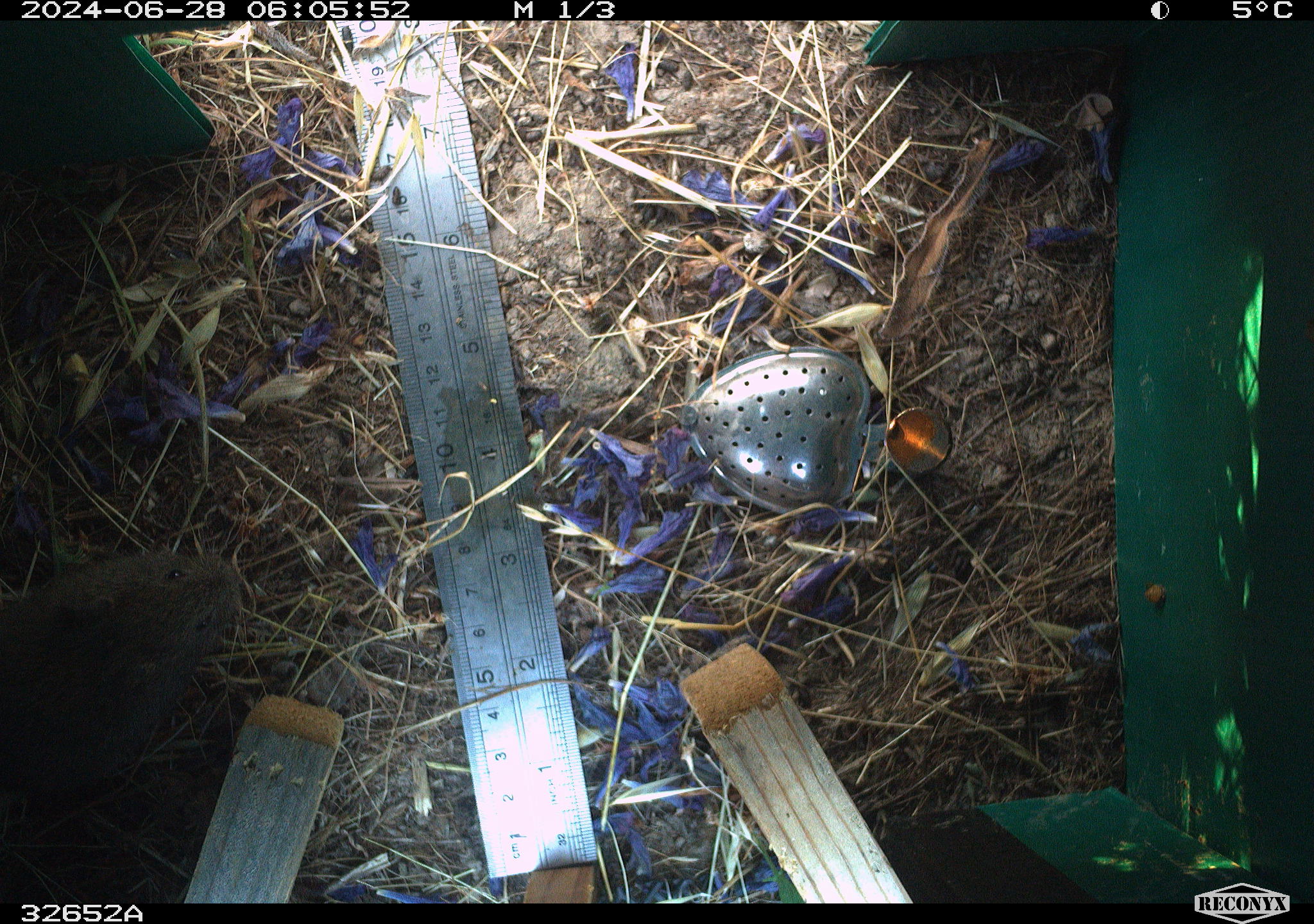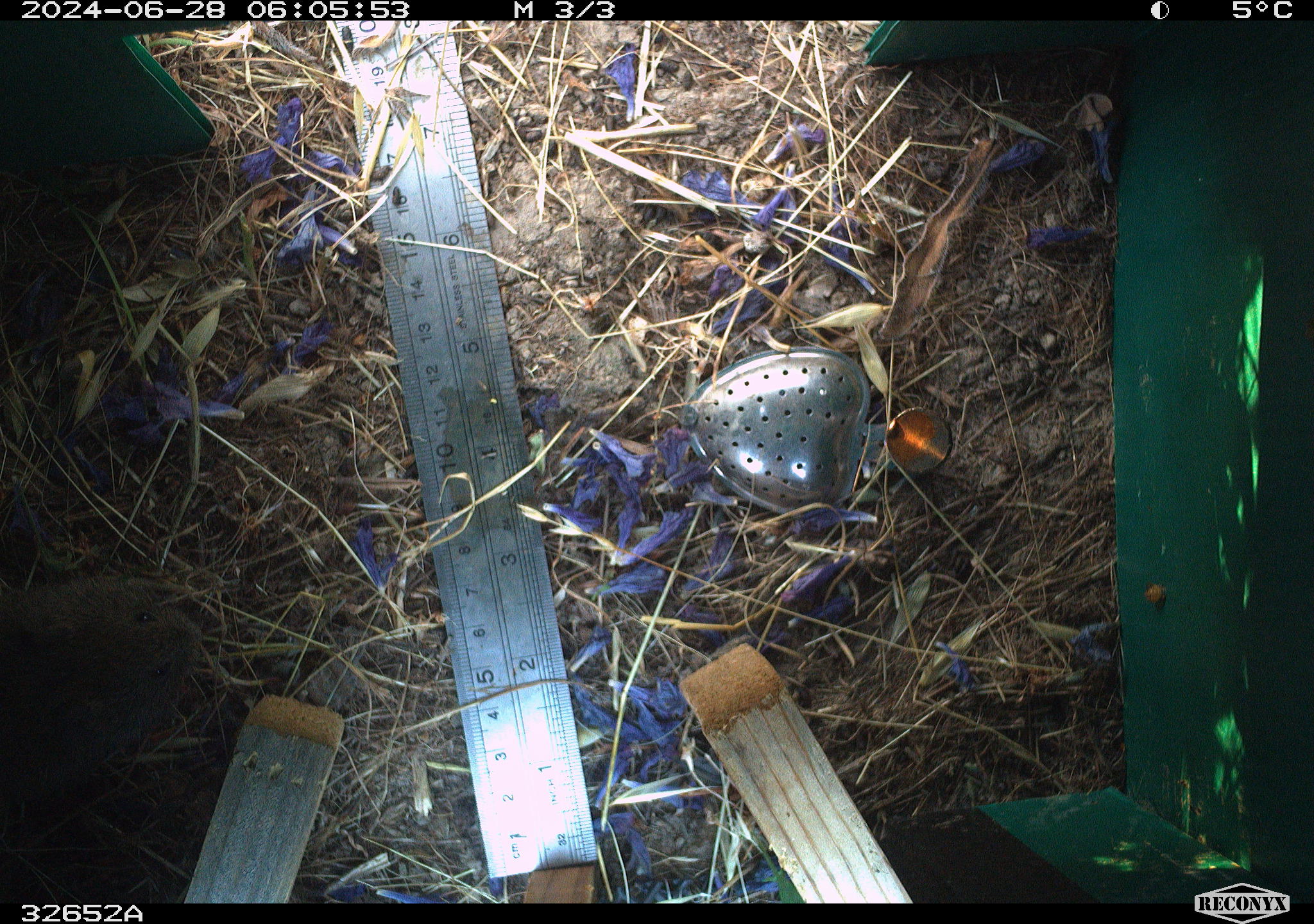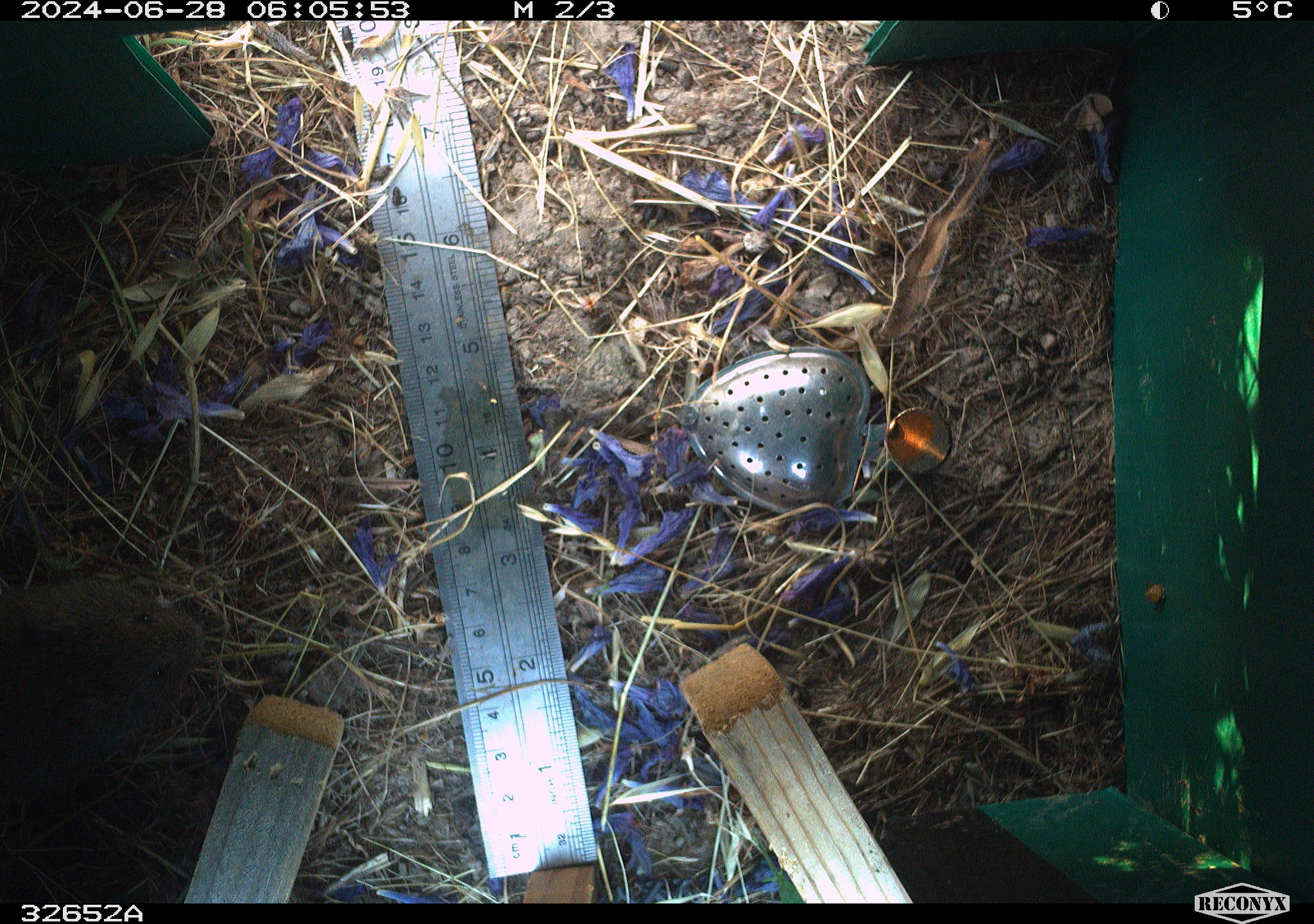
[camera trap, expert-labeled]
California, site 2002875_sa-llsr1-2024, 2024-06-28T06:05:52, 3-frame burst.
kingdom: Animalia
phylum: Chordata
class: Mammalia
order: Rodentia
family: Cricetidae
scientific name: Arvicolinae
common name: voles, lemmings, and muskrats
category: arvicolinae subfamily